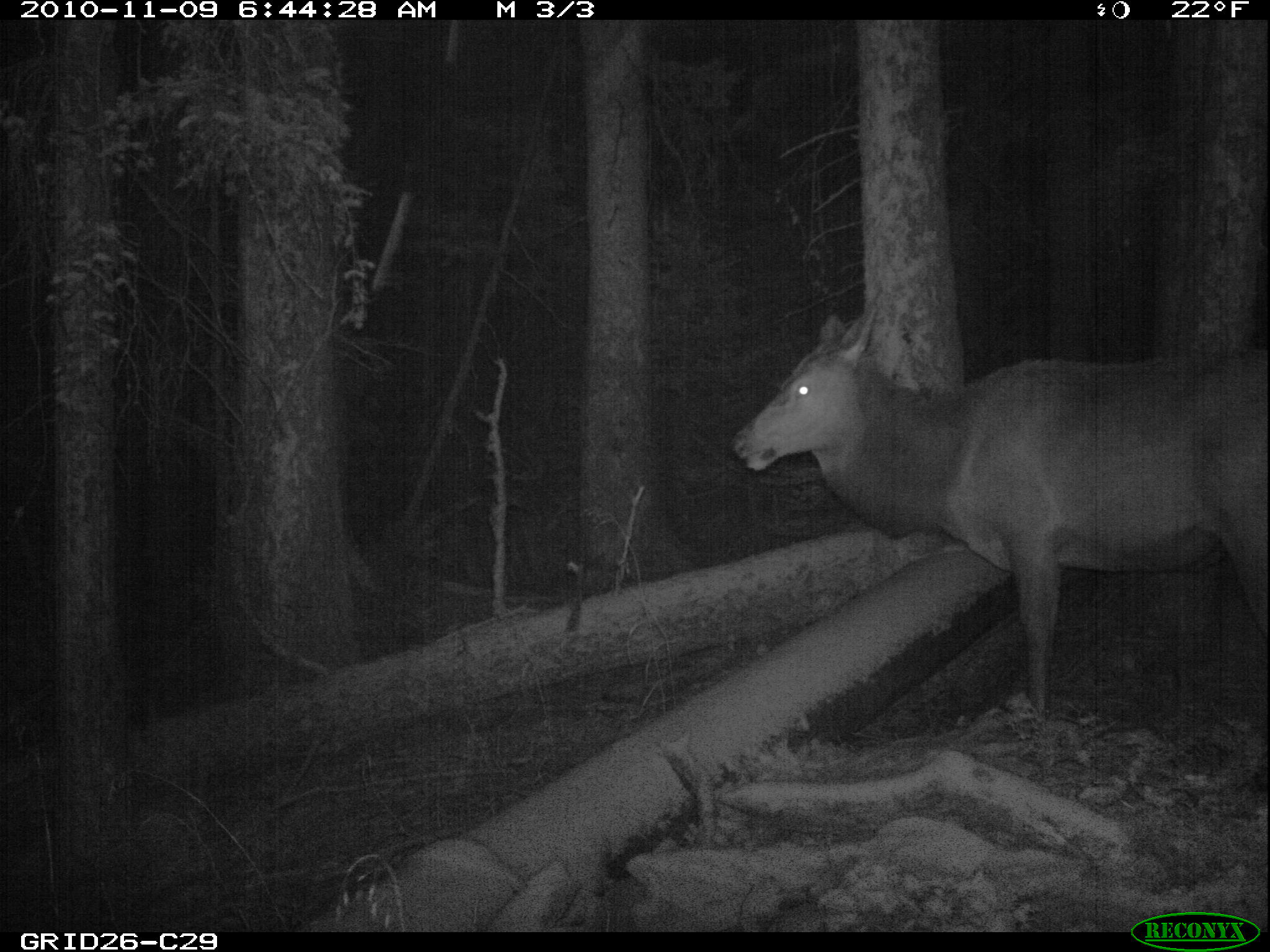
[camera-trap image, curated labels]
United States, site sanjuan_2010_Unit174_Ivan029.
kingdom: Animalia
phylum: Chordata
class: Mammalia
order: Artiodactyla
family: Cervidae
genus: Cervus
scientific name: Cervus elaphus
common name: red deer